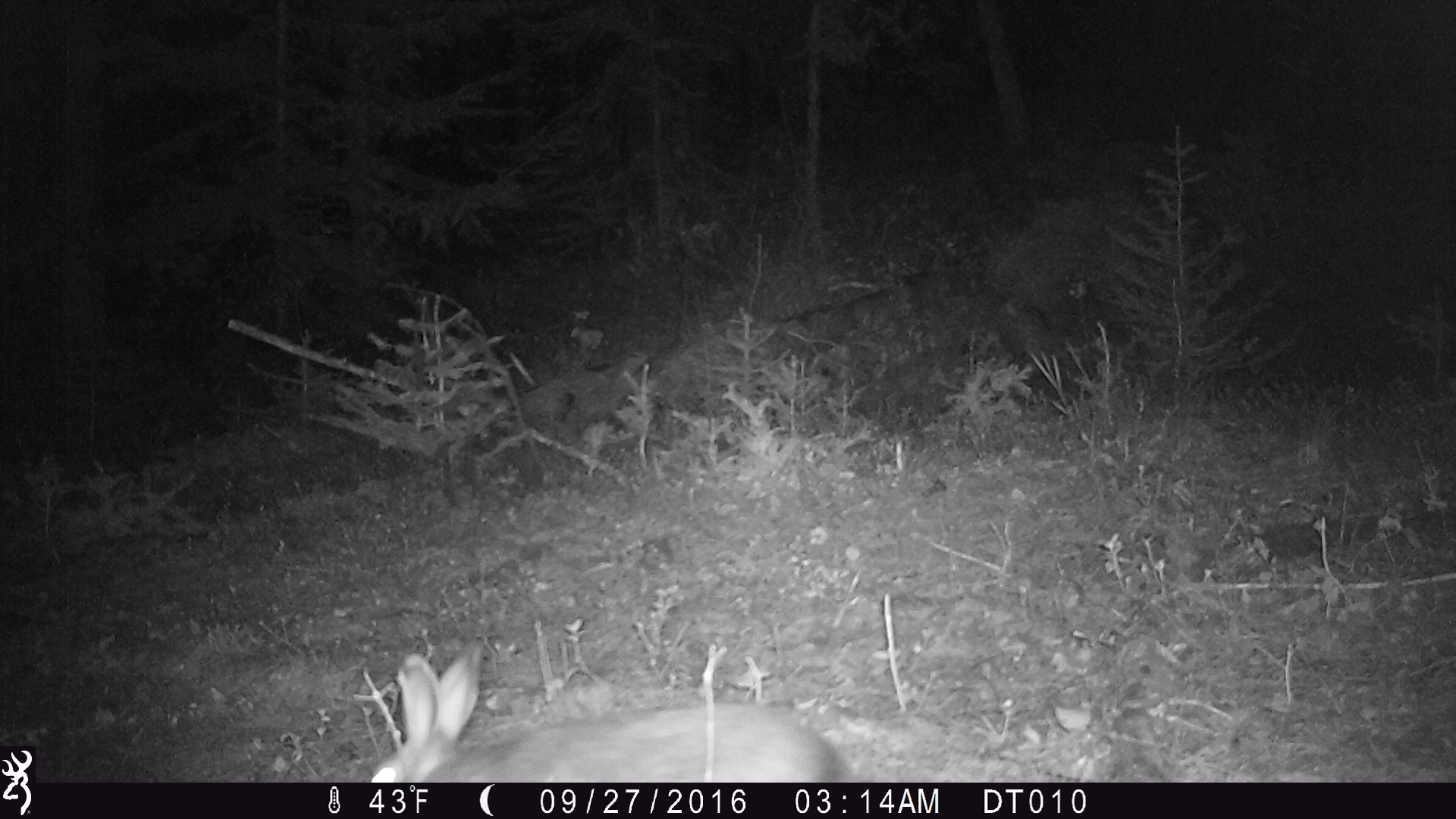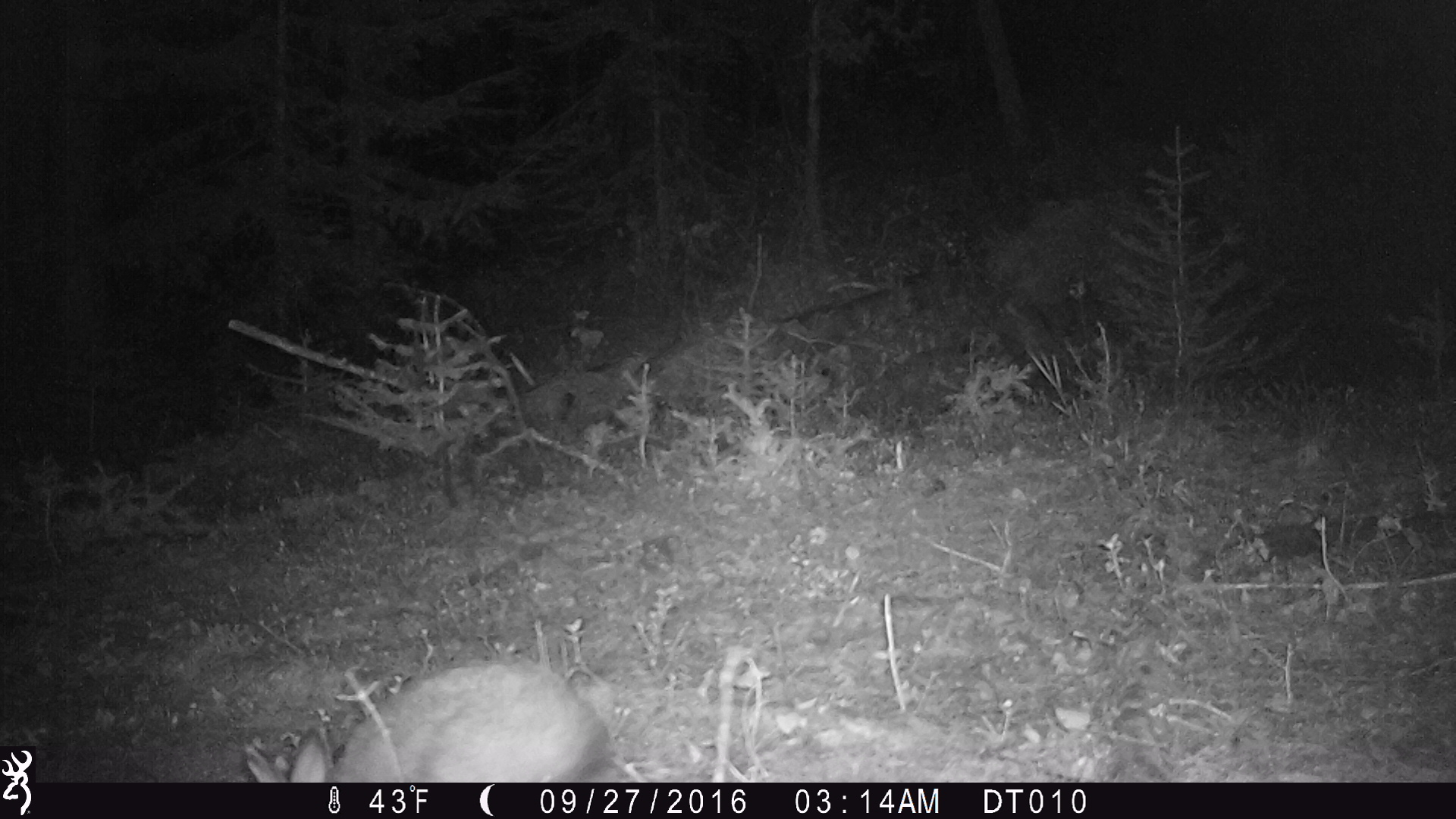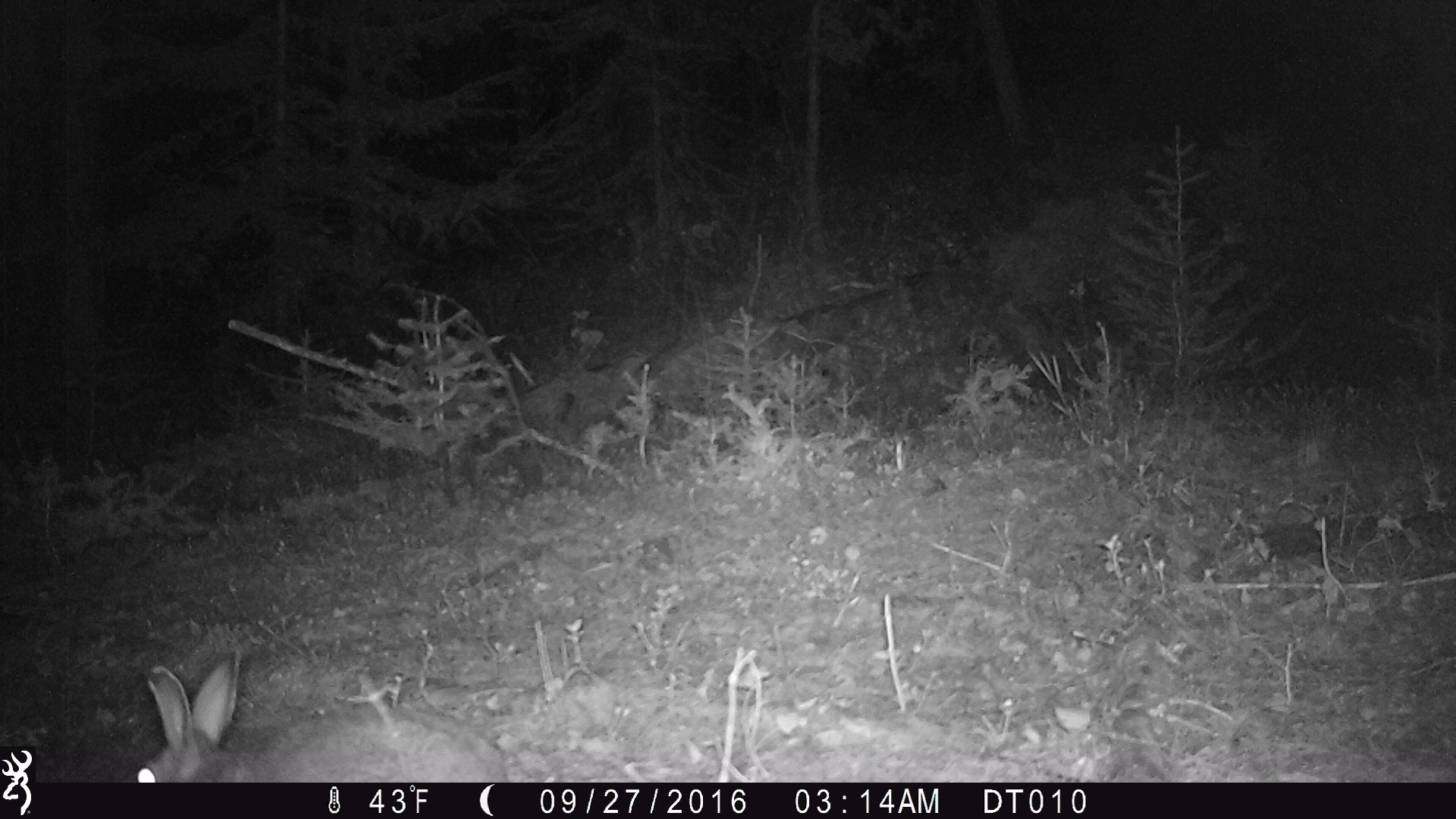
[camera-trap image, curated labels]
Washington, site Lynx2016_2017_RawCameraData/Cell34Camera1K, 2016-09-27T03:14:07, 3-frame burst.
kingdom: Animalia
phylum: Chordata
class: Mammalia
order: Lagomorpha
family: Leporidae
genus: Lepus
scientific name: Lepus americanus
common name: snowshoe hare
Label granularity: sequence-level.